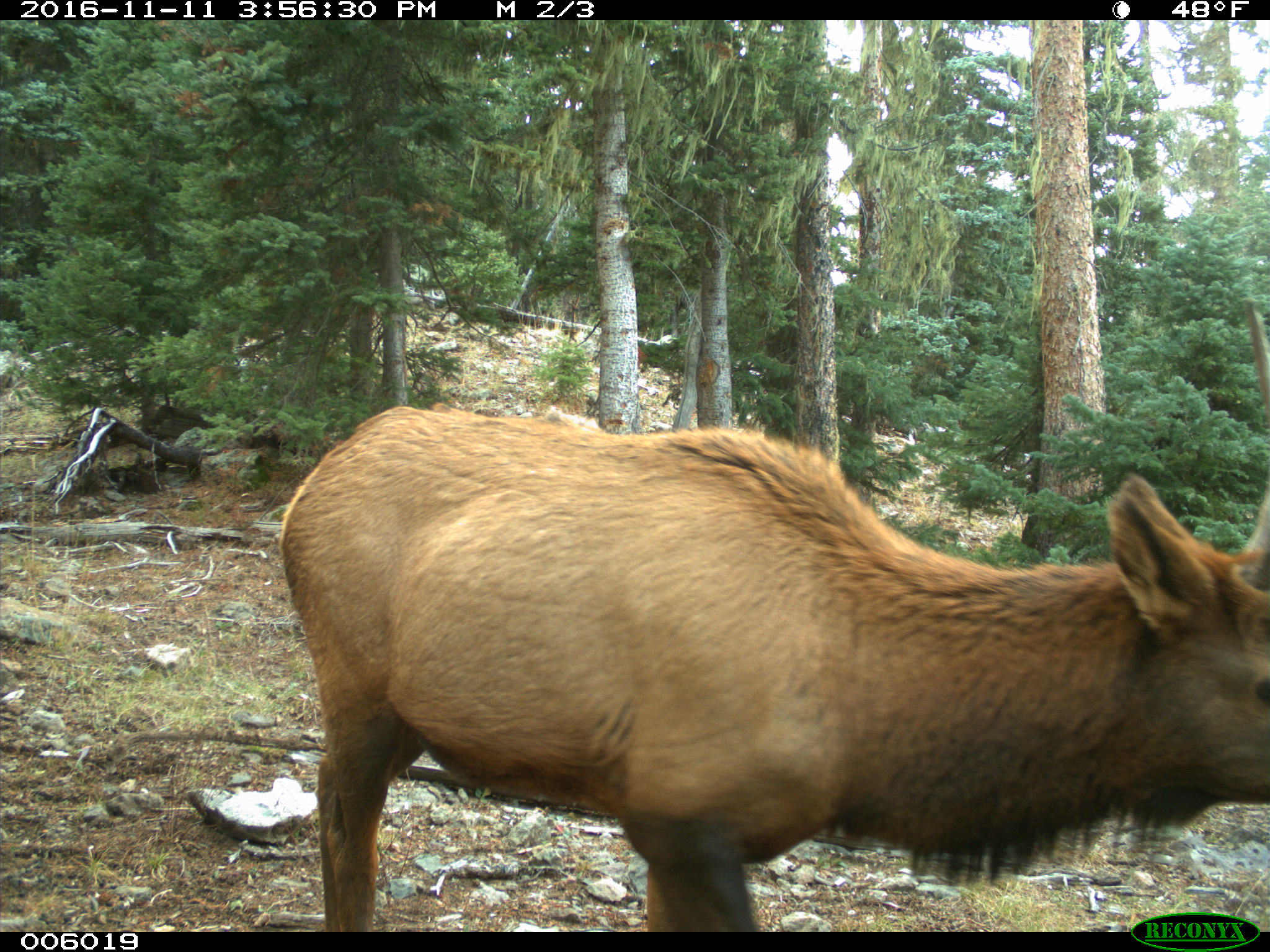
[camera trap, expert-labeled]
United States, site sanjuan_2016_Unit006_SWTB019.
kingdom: Animalia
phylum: Chordata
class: Mammalia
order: Artiodactyla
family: Cervidae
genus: Cervus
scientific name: Cervus elaphus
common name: red deer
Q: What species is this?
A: Cervus elaphus (red deer).